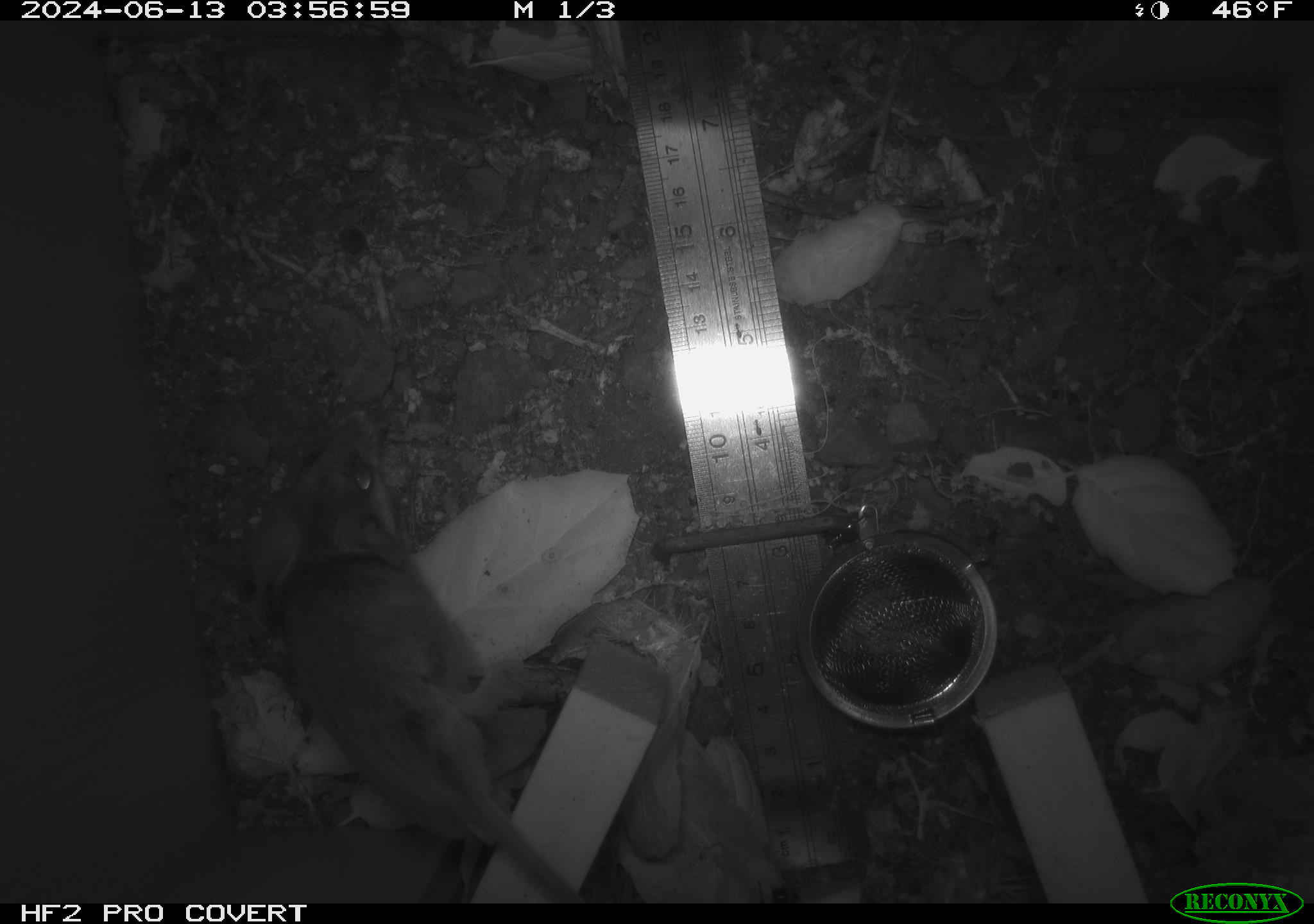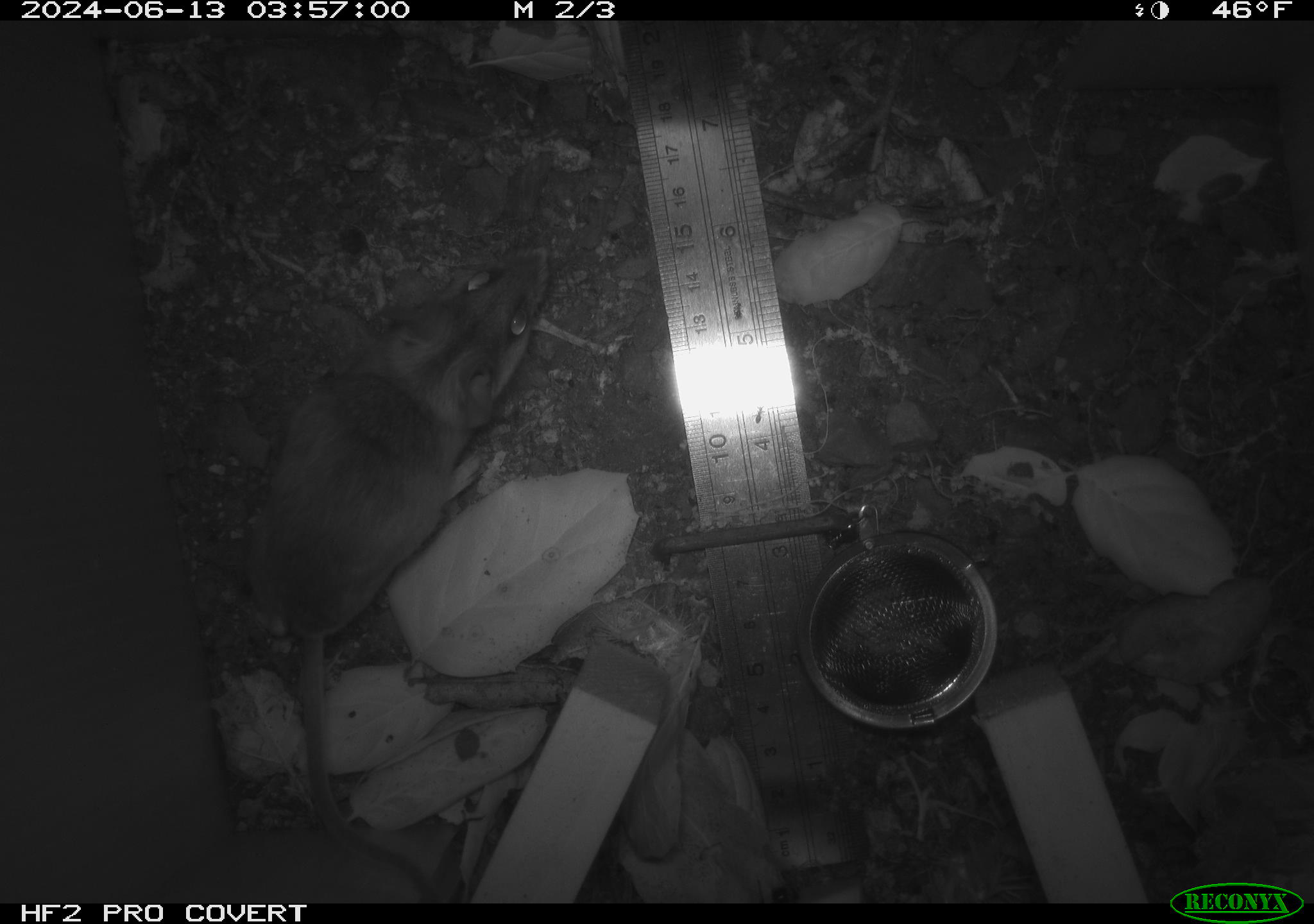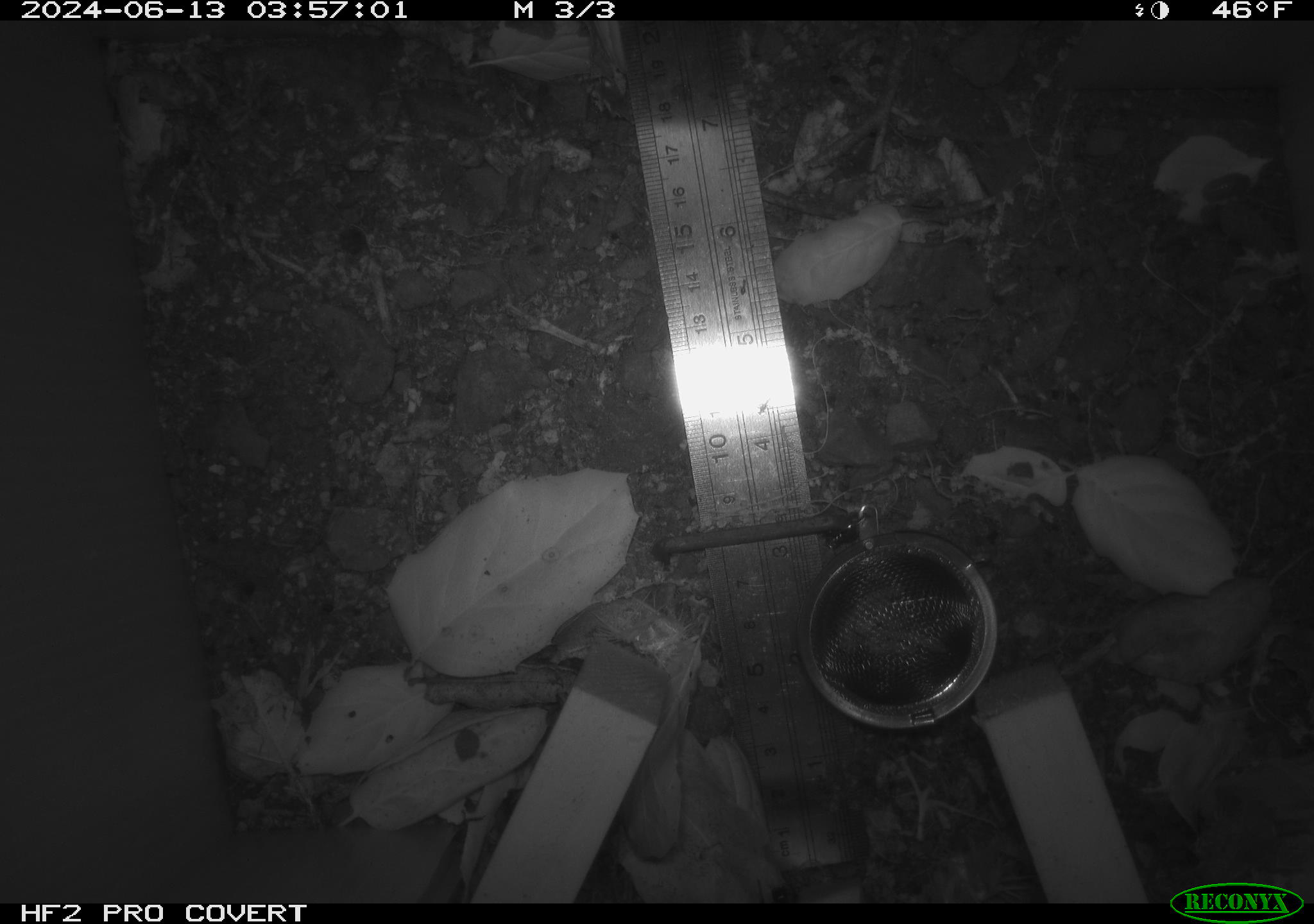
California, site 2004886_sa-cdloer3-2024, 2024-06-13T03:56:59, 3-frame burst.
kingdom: Animalia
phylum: Chordata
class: Mammalia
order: Rodentia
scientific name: Rodentia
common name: rodent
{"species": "rodent (Rodentia)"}